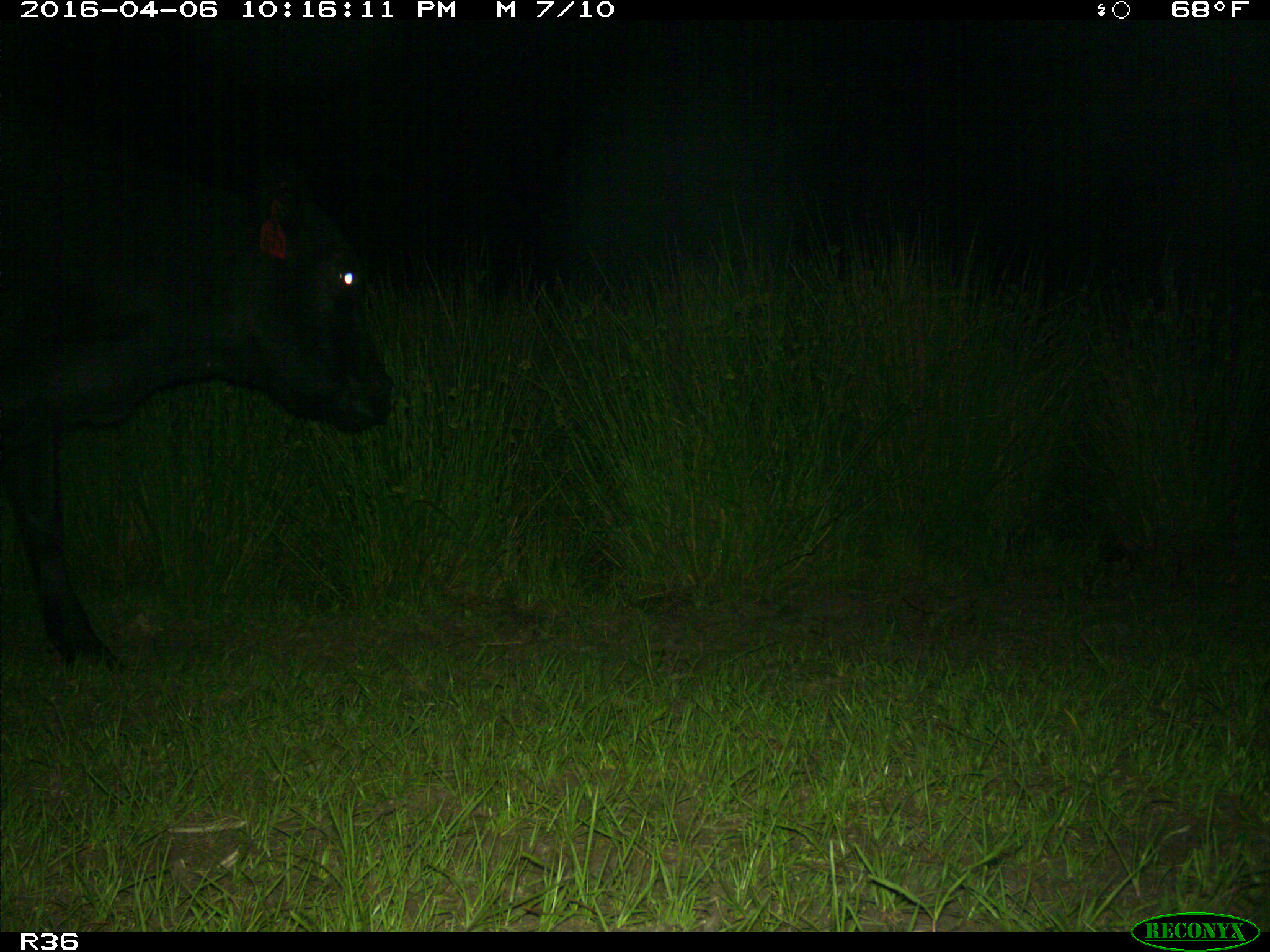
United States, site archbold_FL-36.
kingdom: Animalia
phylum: Chordata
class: Mammalia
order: Artiodactyla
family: Bovidae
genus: Bos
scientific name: Bos taurus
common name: domestic cow